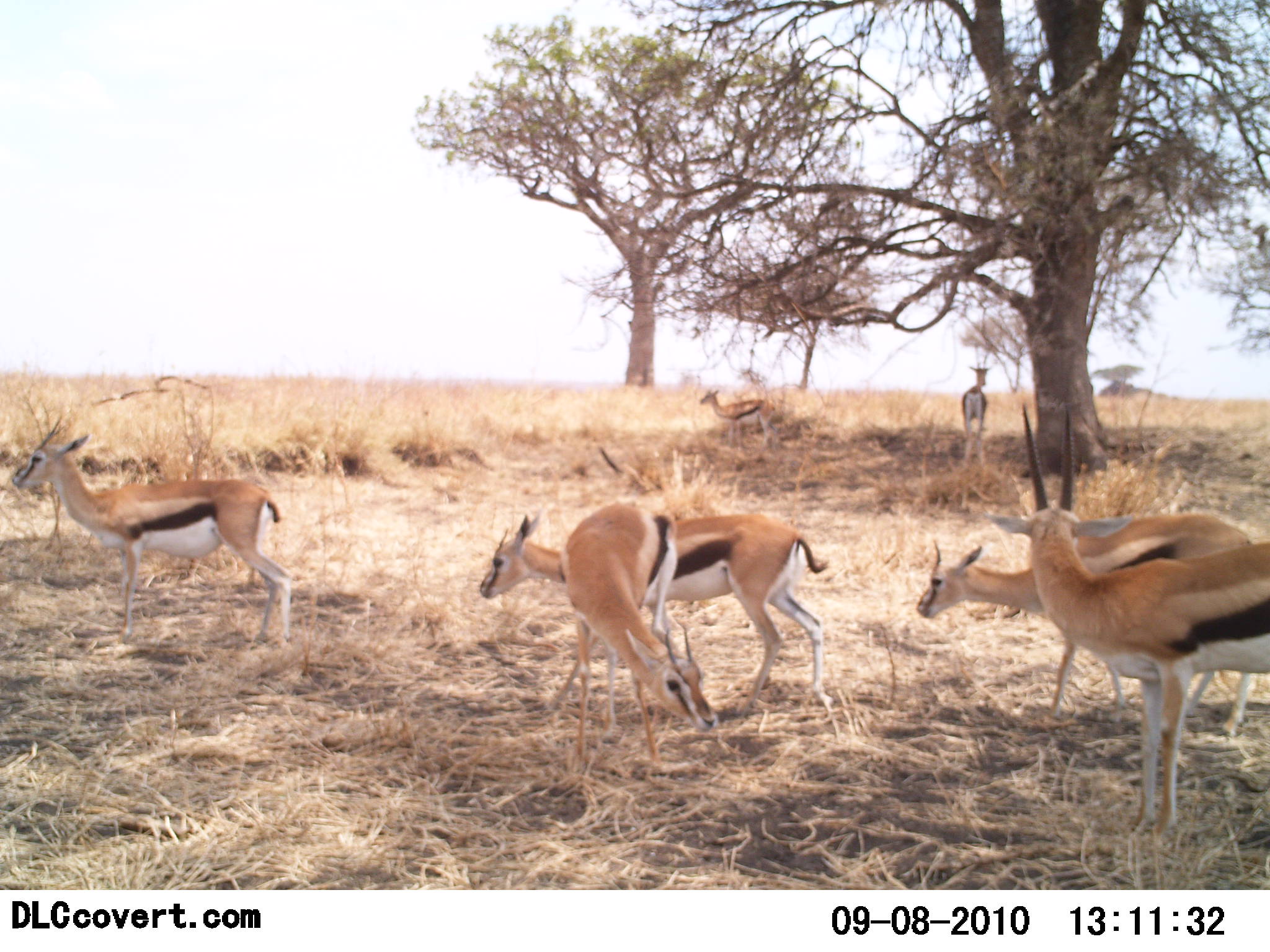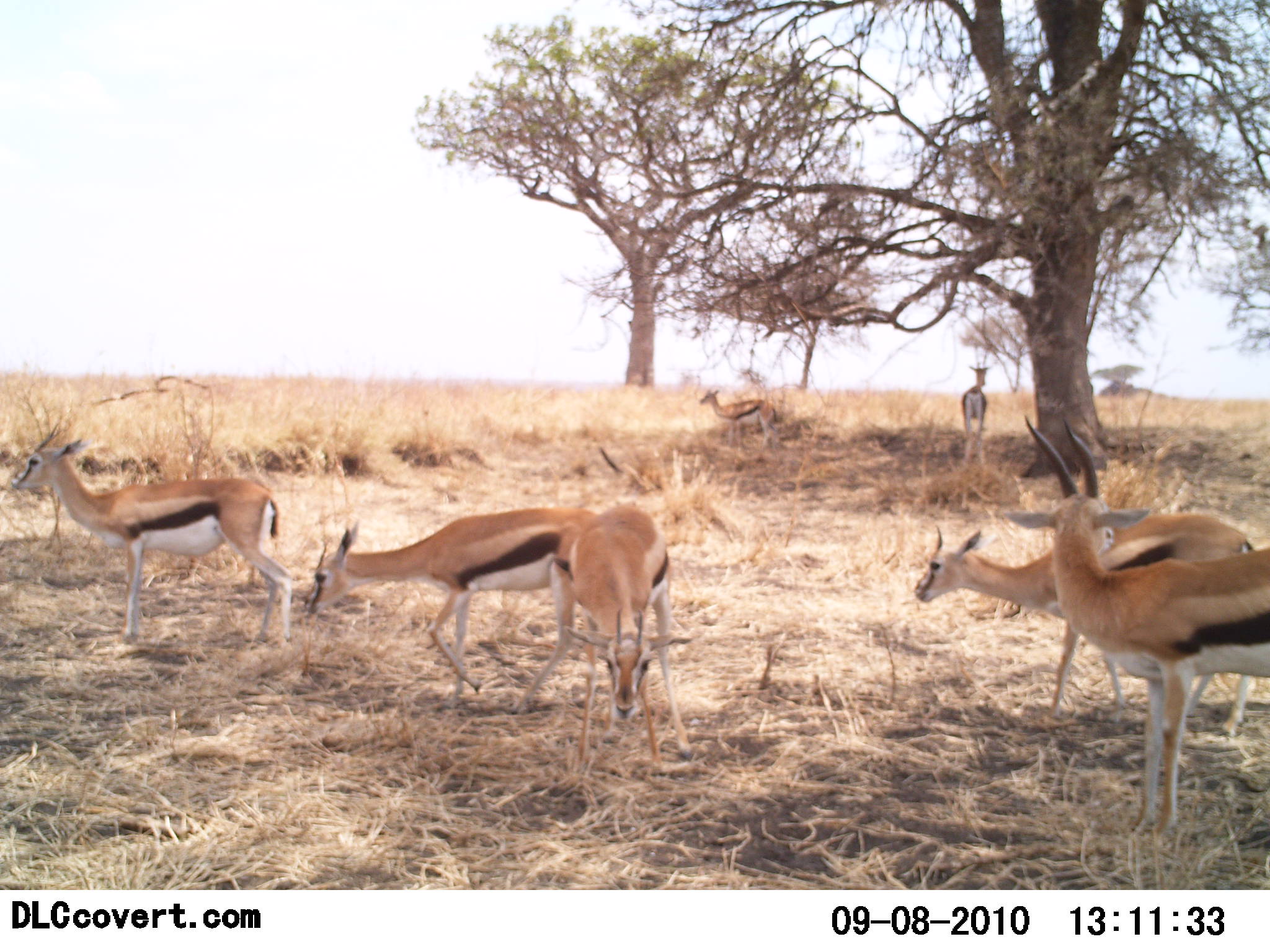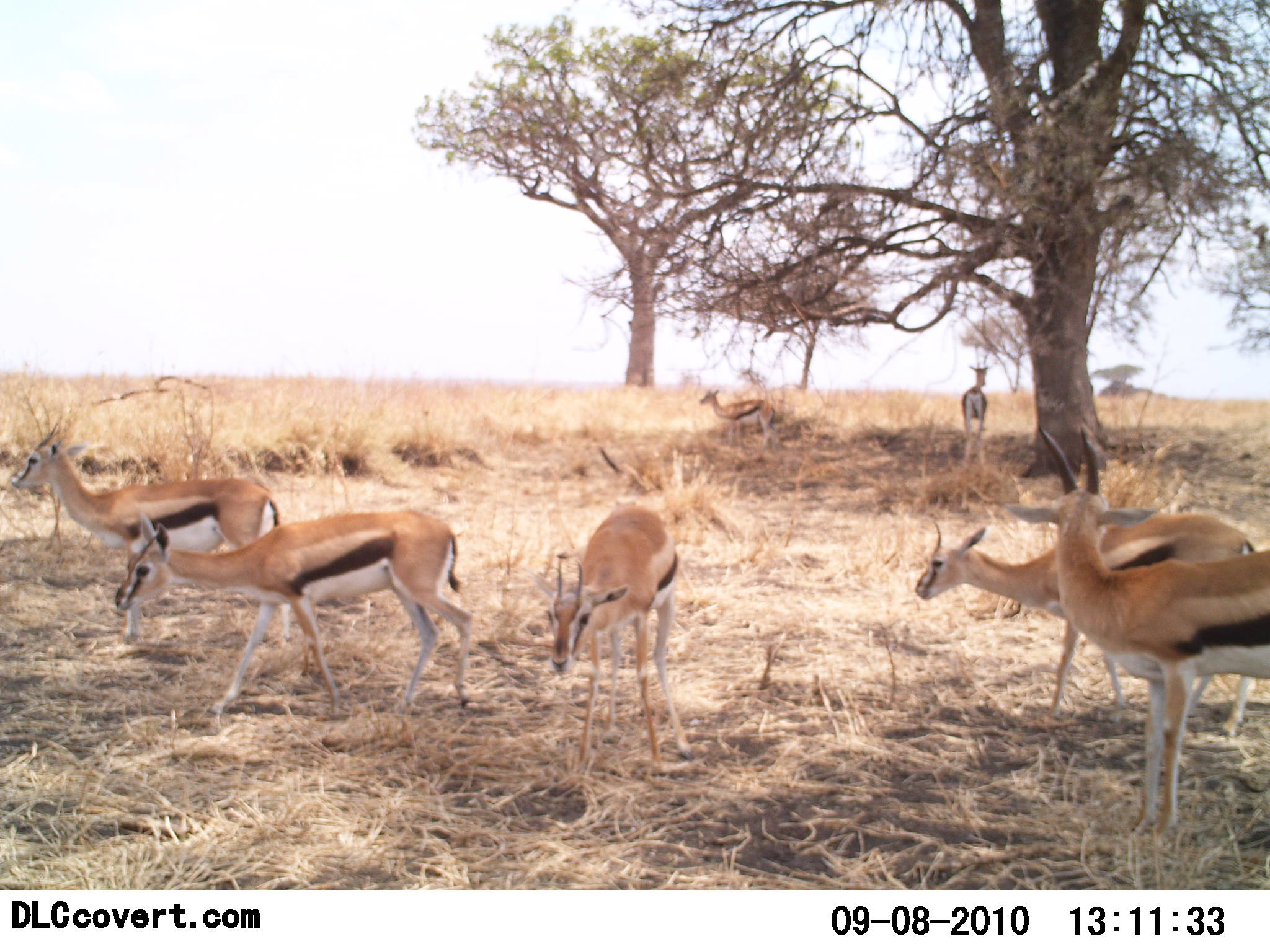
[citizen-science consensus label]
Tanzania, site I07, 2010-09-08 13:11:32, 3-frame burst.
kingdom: Animalia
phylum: Chordata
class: Mammalia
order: Artiodactyla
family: Bovidae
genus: Eudorcas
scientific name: Eudorcas thomsonii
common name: thomson's gazelle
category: gazellethomsons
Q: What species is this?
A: Gazellethomsons (thomson's gazelle) (Eudorcas thomsonii).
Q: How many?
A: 7.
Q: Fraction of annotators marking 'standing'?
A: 72%.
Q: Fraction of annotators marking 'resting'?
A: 6%.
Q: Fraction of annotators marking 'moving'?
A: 56%.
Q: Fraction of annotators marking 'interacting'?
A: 6%.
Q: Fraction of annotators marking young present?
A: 6%.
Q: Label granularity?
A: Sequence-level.